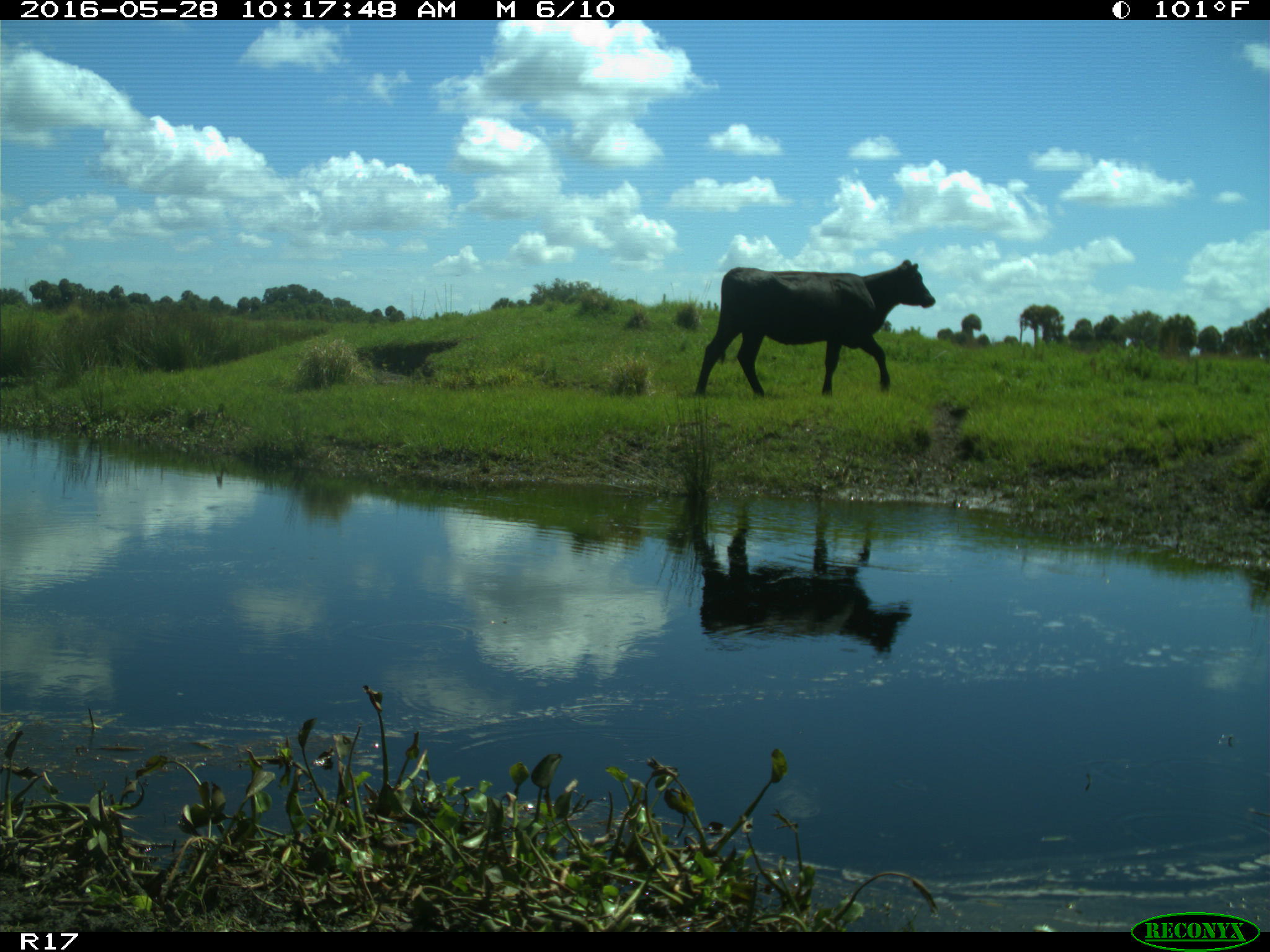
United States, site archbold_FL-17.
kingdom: Animalia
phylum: Chordata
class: Mammalia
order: Artiodactyla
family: Bovidae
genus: Bos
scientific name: Bos taurus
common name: domestic cow